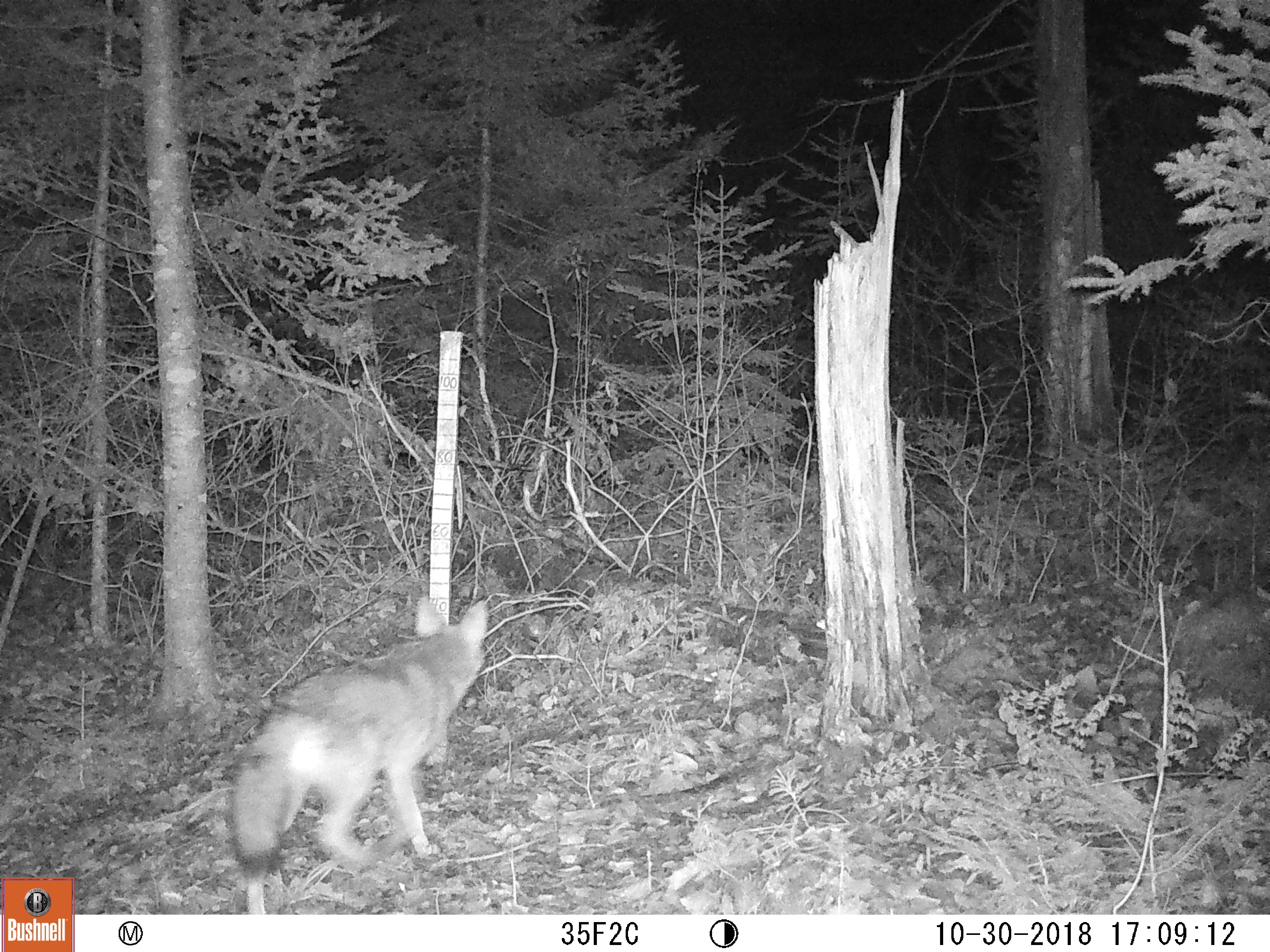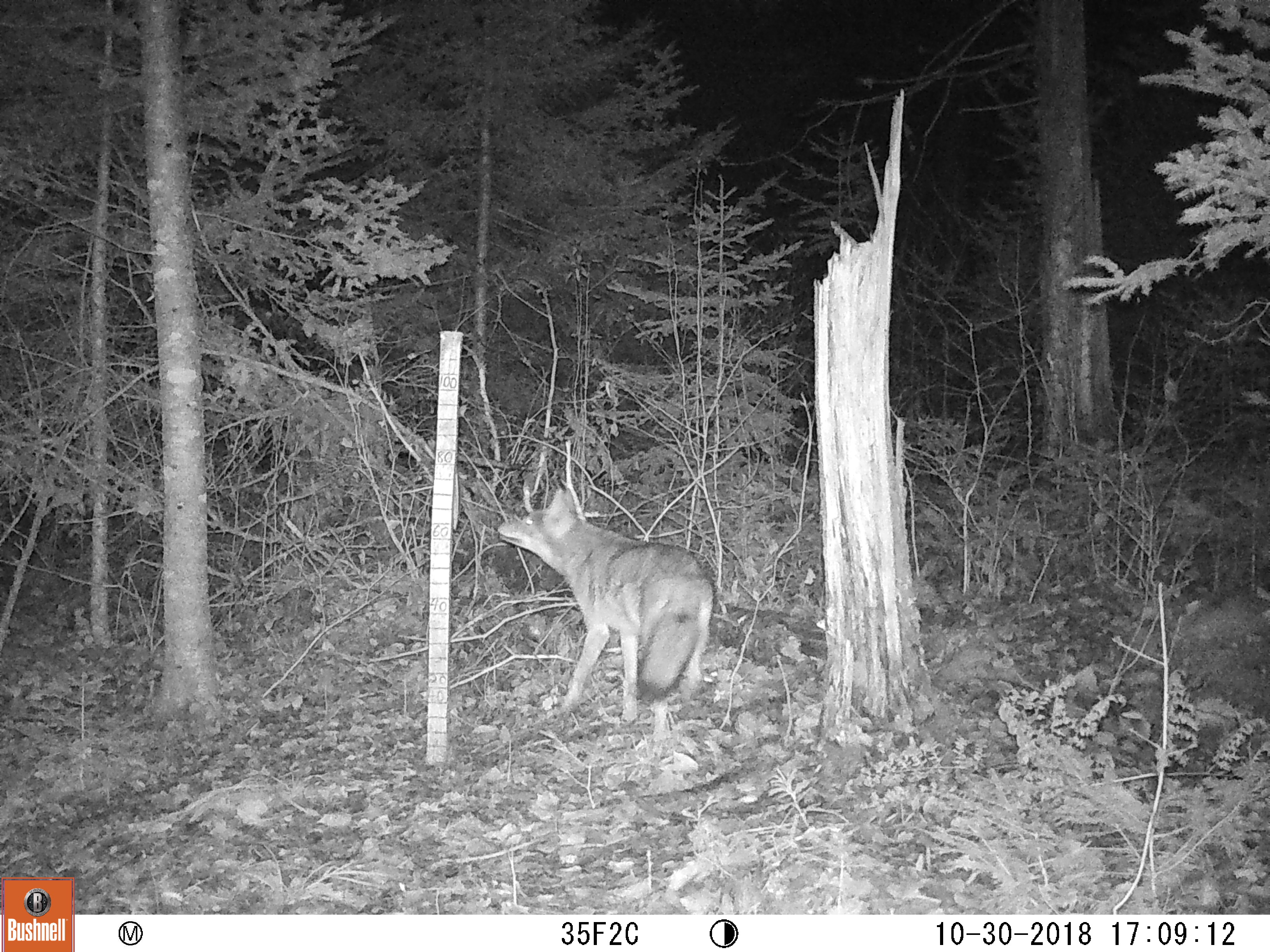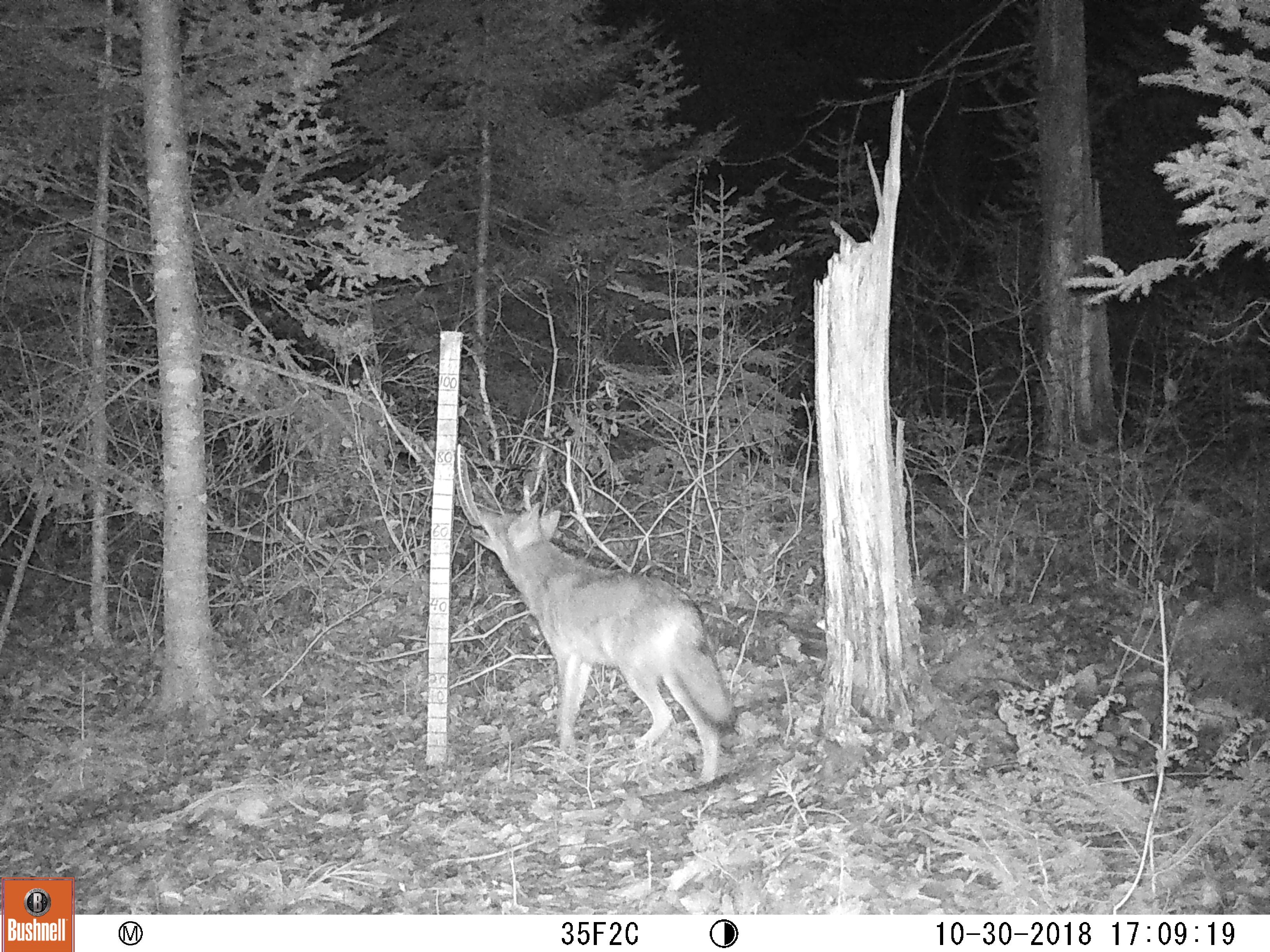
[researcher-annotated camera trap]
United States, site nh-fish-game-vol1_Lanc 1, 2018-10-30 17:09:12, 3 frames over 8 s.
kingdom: Animalia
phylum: Chordata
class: Mammalia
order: Carnivora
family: Canidae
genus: Canis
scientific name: Canis latrans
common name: coyote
Coyote (Canis latrans).